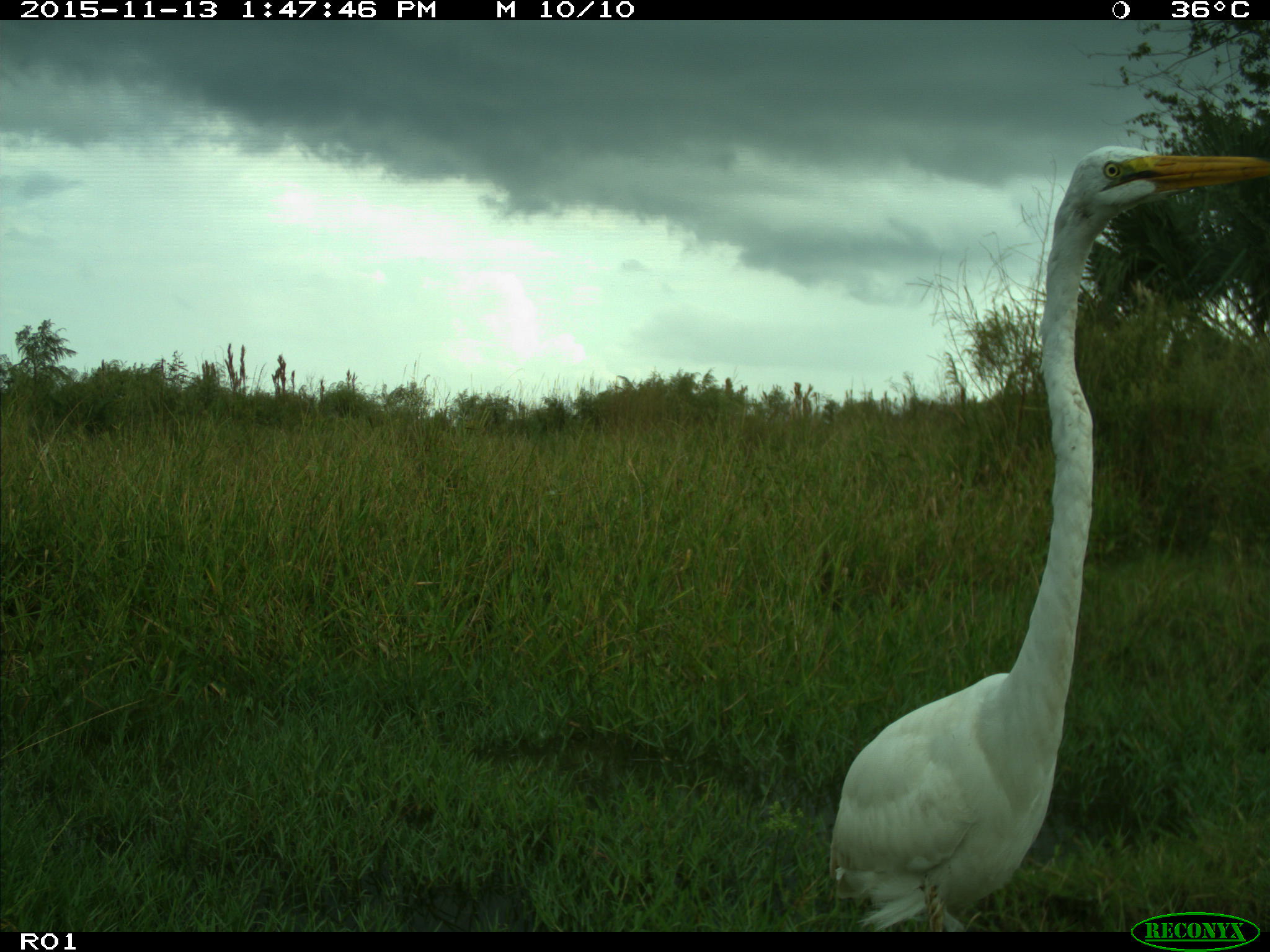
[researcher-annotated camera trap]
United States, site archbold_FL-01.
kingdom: Animalia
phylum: Chordata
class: Aves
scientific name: Aves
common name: birds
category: unidentified bird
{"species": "unidentified bird (birds) (Aves)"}